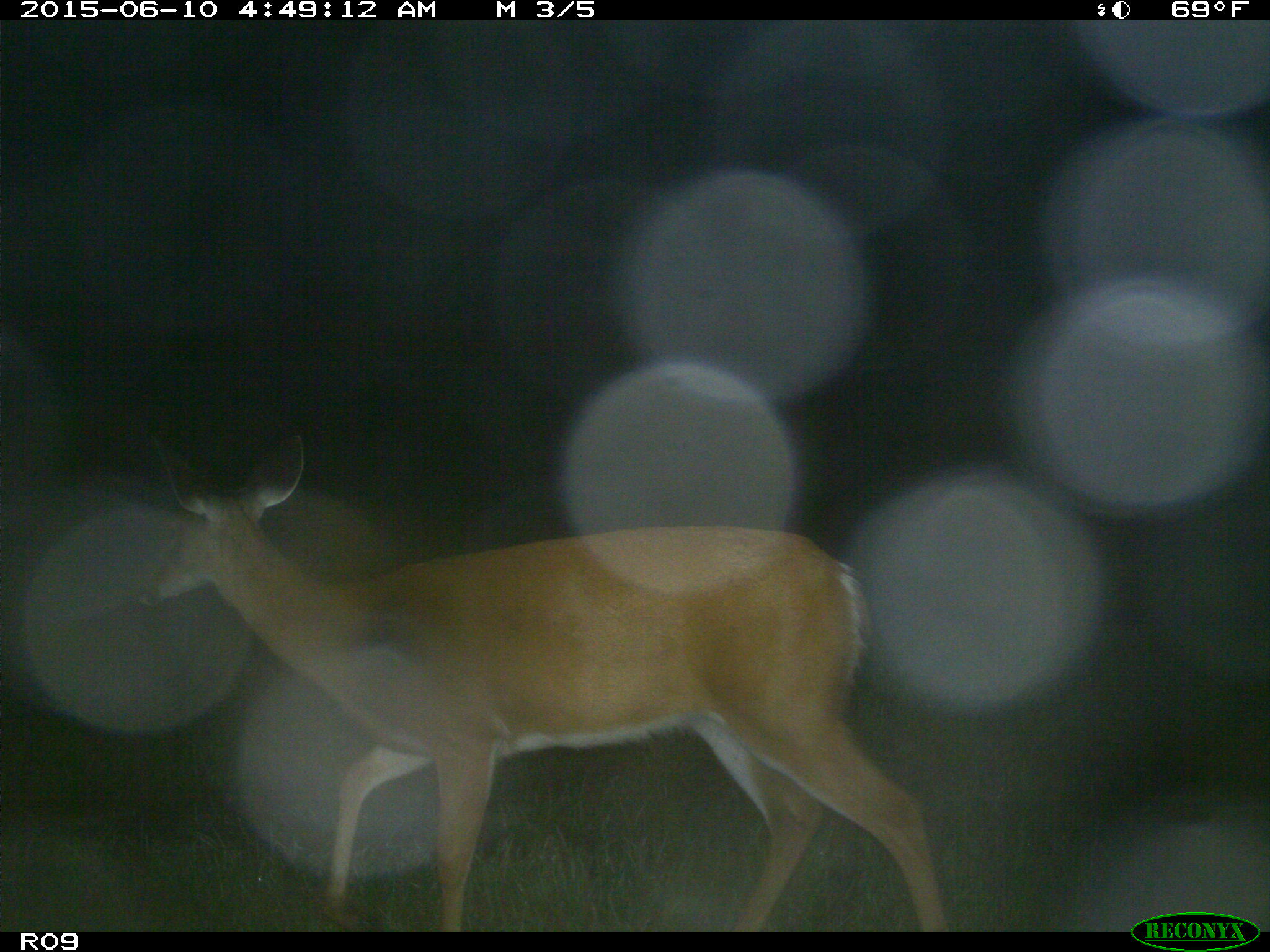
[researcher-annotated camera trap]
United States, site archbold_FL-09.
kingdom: Animalia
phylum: Chordata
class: Mammalia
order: Artiodactyla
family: Cervidae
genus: Odocoileus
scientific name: Odocoileus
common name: deer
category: unidentified deer